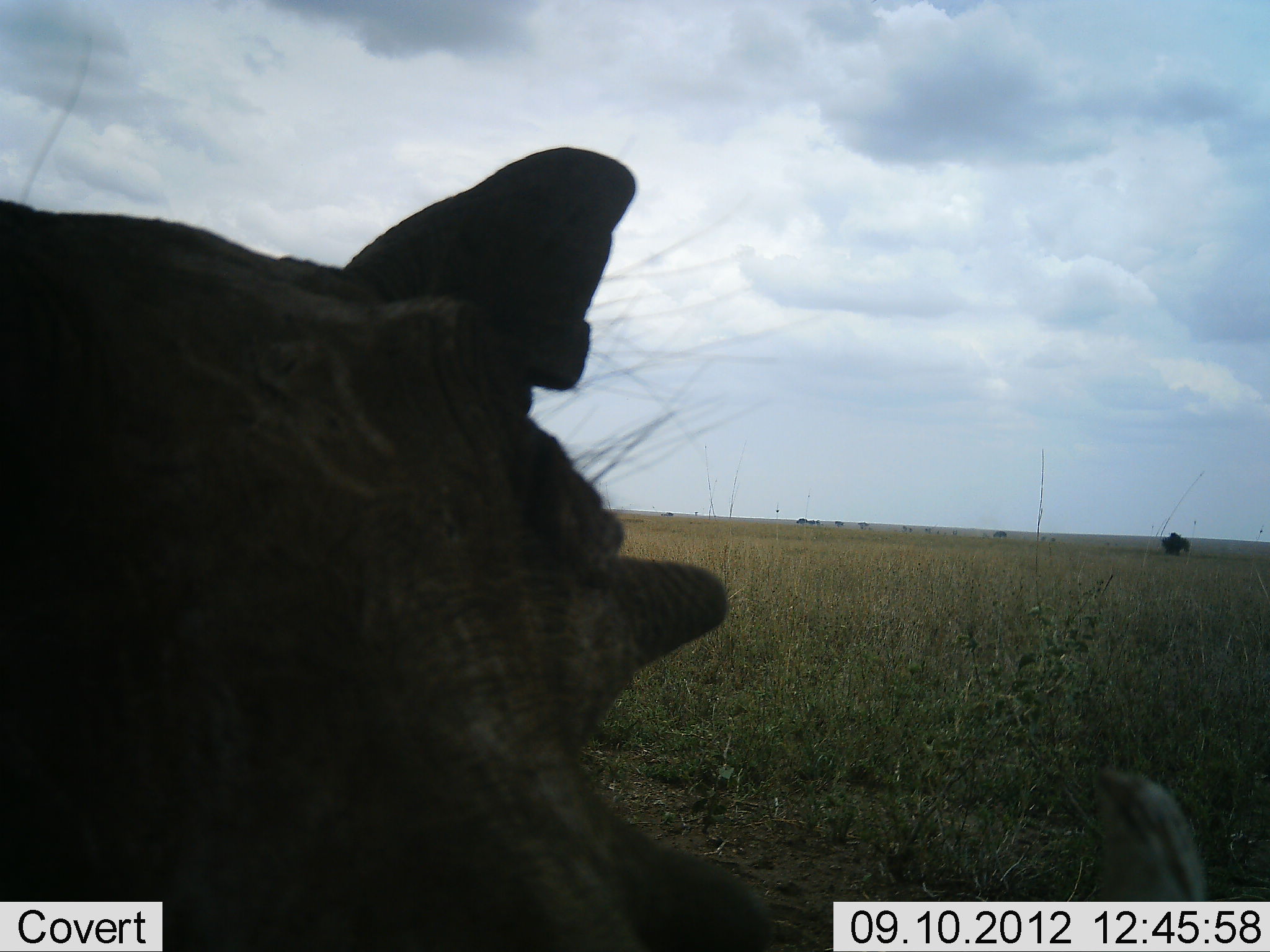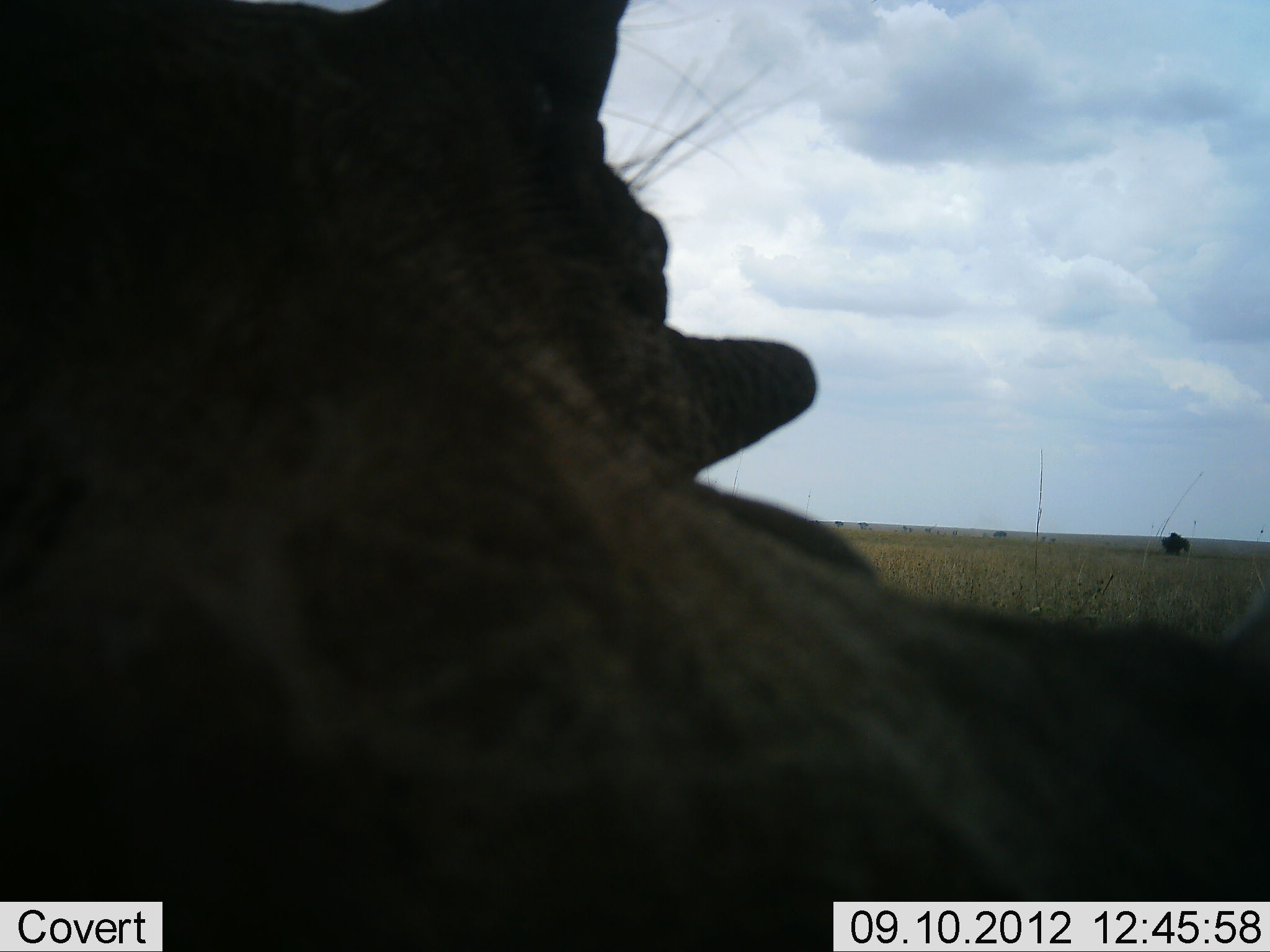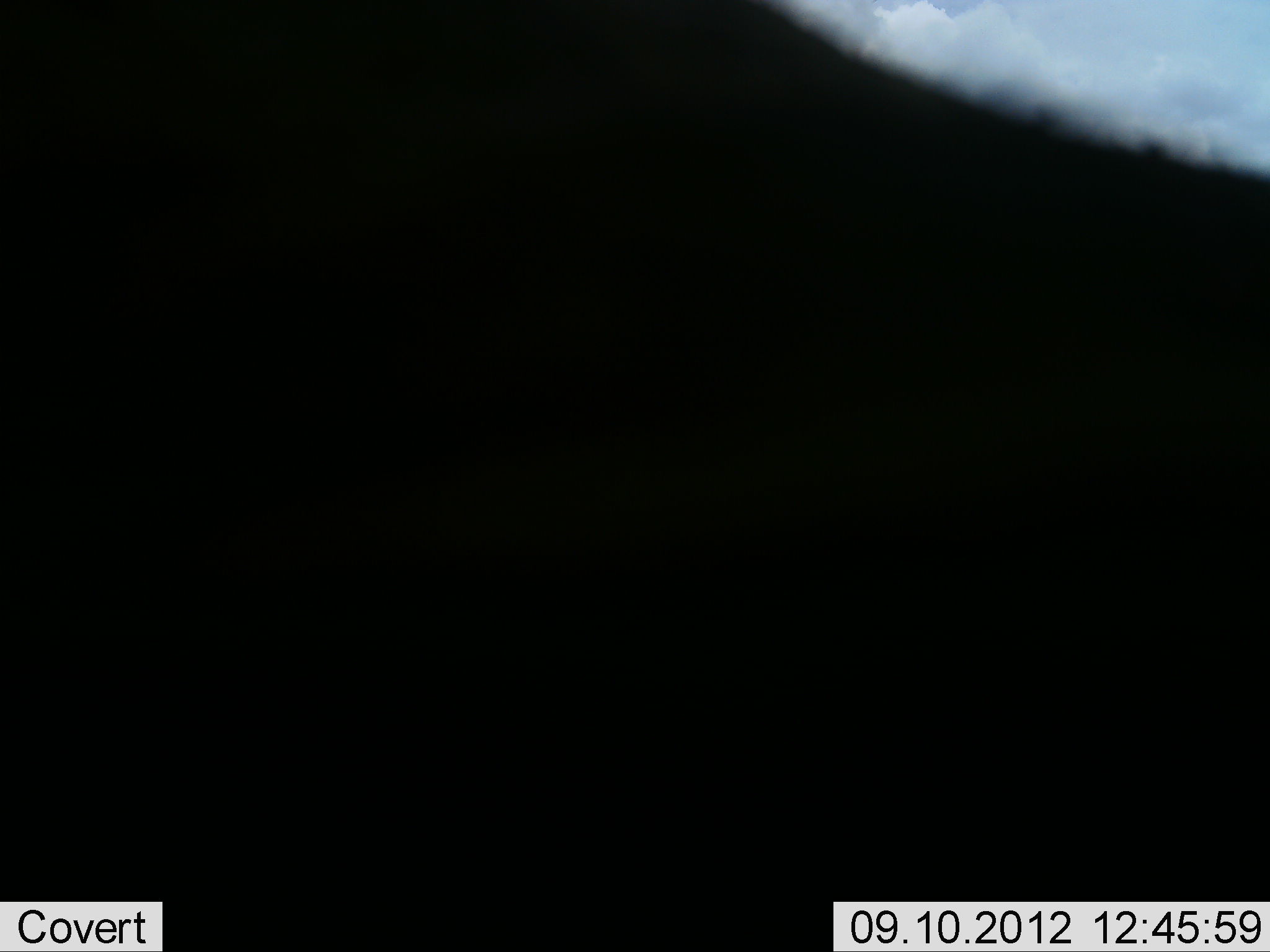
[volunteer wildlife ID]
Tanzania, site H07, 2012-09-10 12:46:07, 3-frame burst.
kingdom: Animalia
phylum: Chordata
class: Mammalia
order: Artiodactyla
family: Suidae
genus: Phacochoerus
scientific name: Phacochoerus africanus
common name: warthog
Warthog (Phacochoerus africanus), count 1. Behavior (volunteer vote fractions): standing 30%, resting 10%, moving 10%, interacting 50%. Young present (vote fraction): 0%. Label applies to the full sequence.